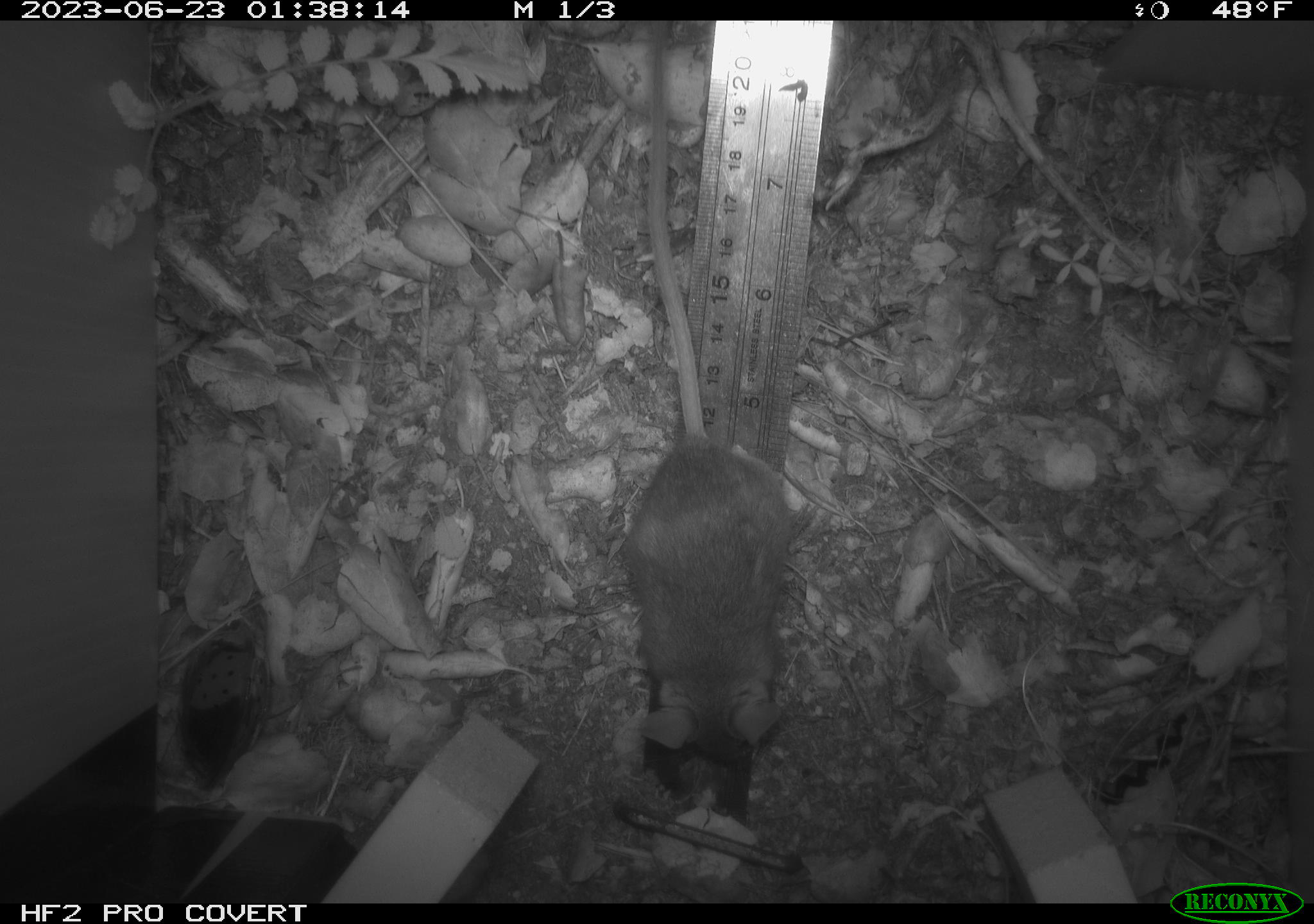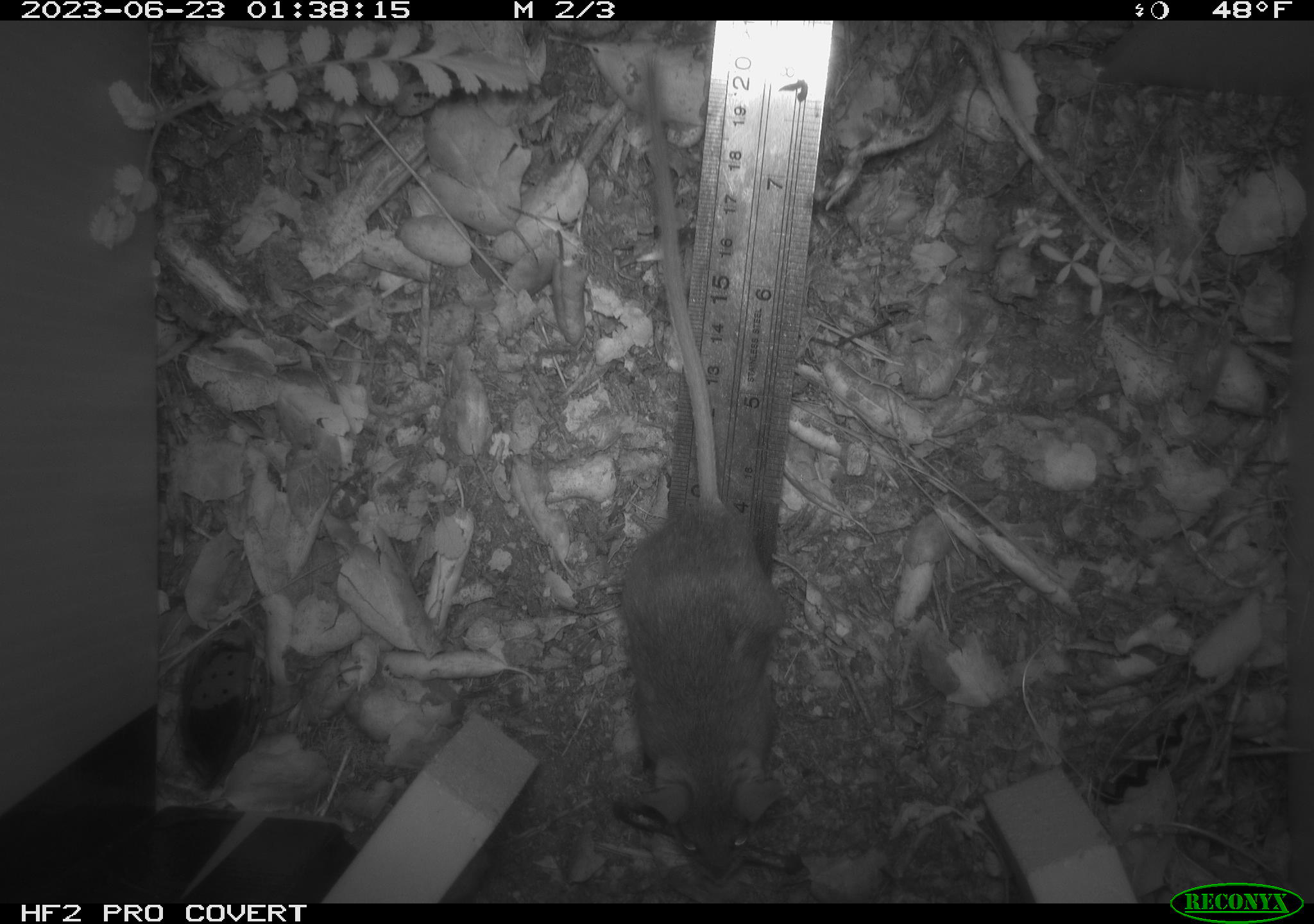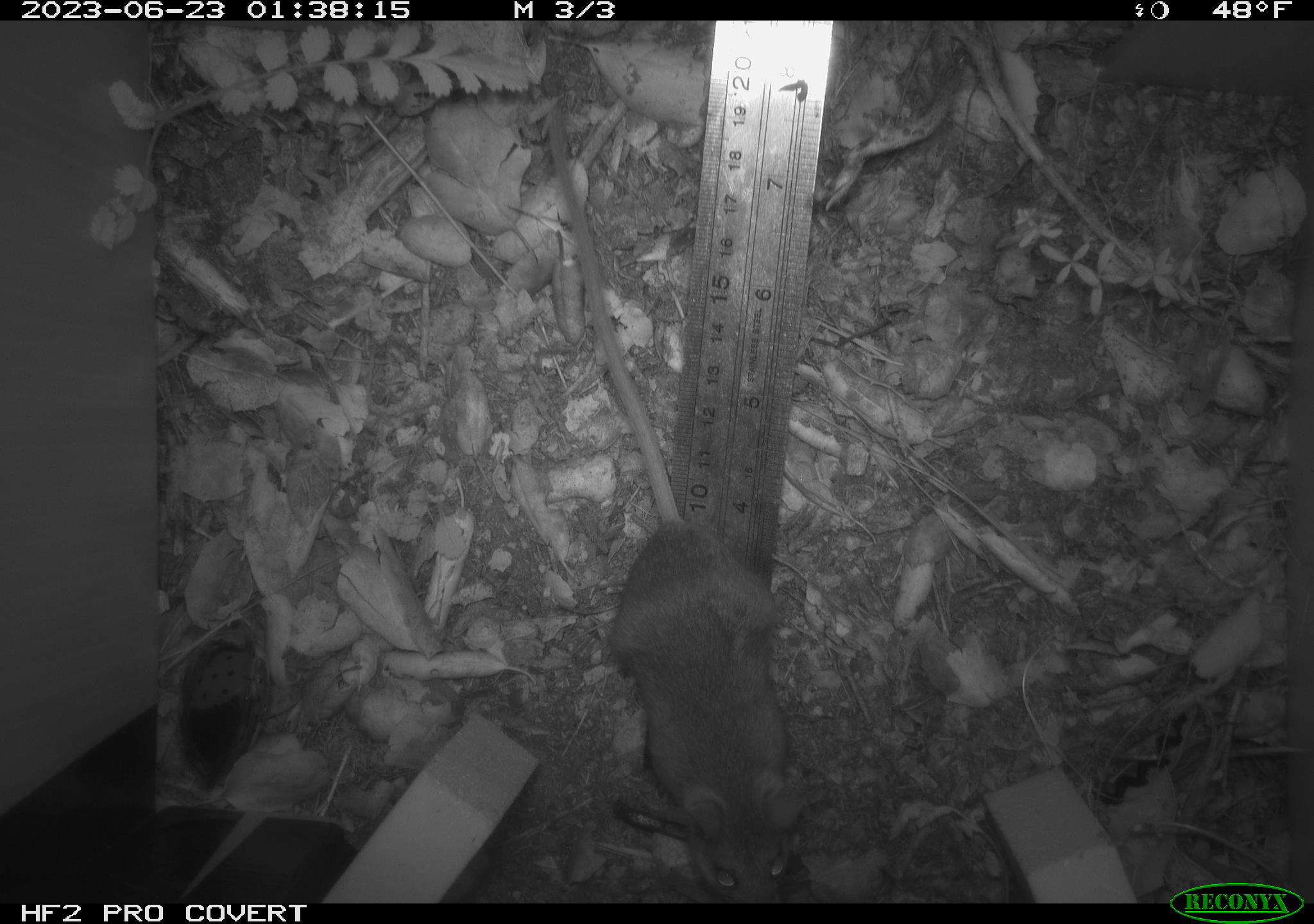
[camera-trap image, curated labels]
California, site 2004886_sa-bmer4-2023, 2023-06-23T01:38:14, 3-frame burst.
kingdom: Animalia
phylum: Chordata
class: Mammalia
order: Rodentia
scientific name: Rodentia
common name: mouse species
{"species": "mouse species (Rodentia)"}